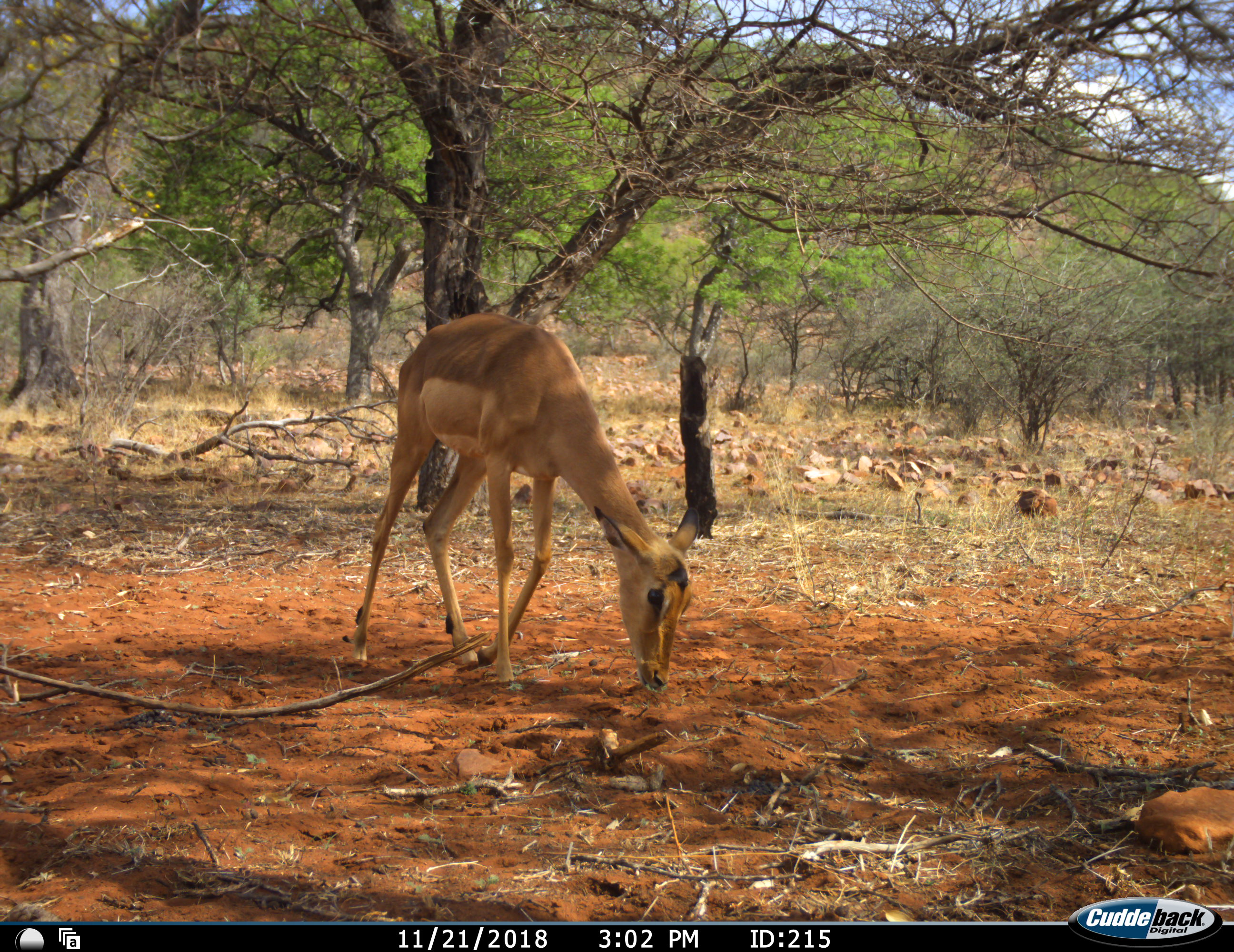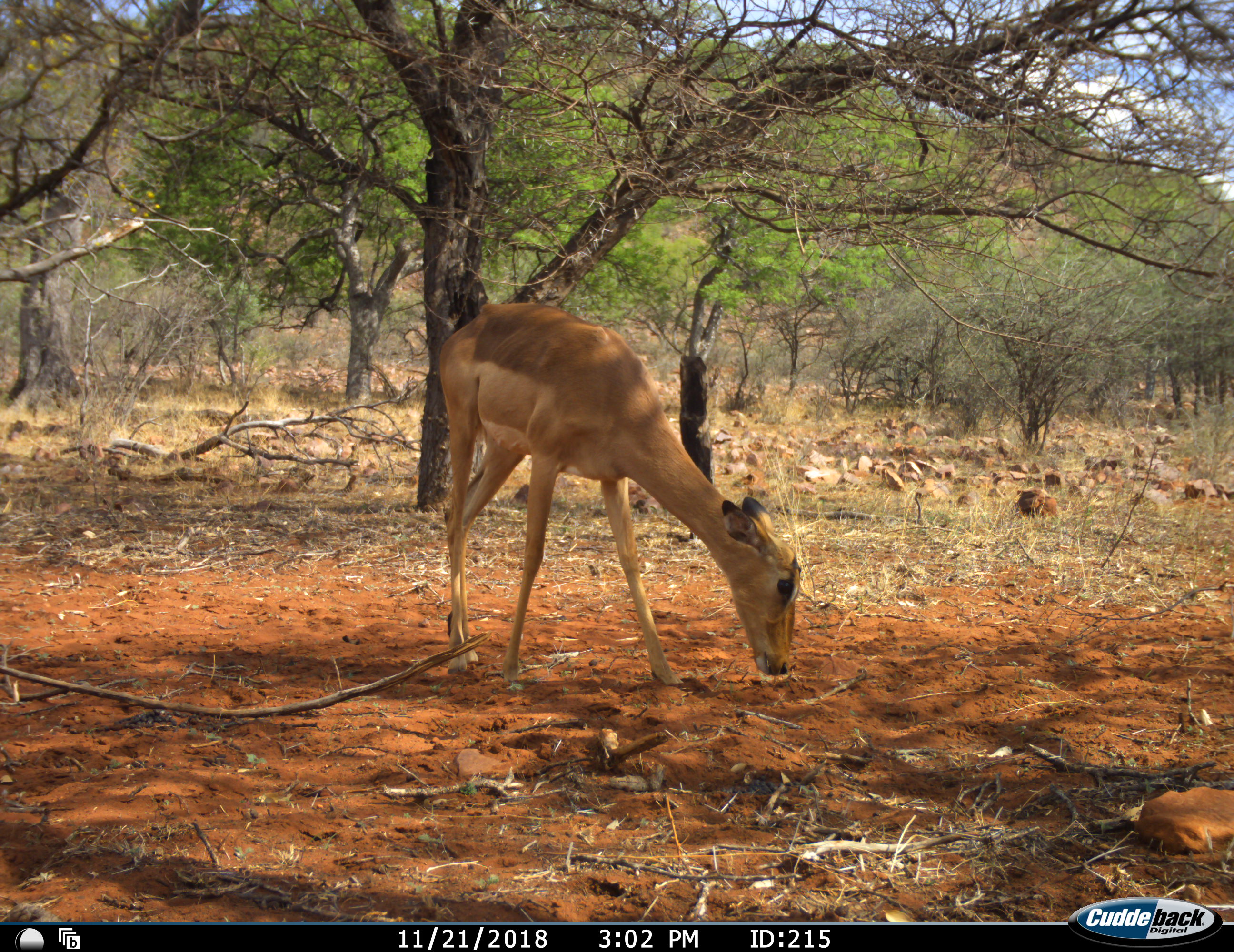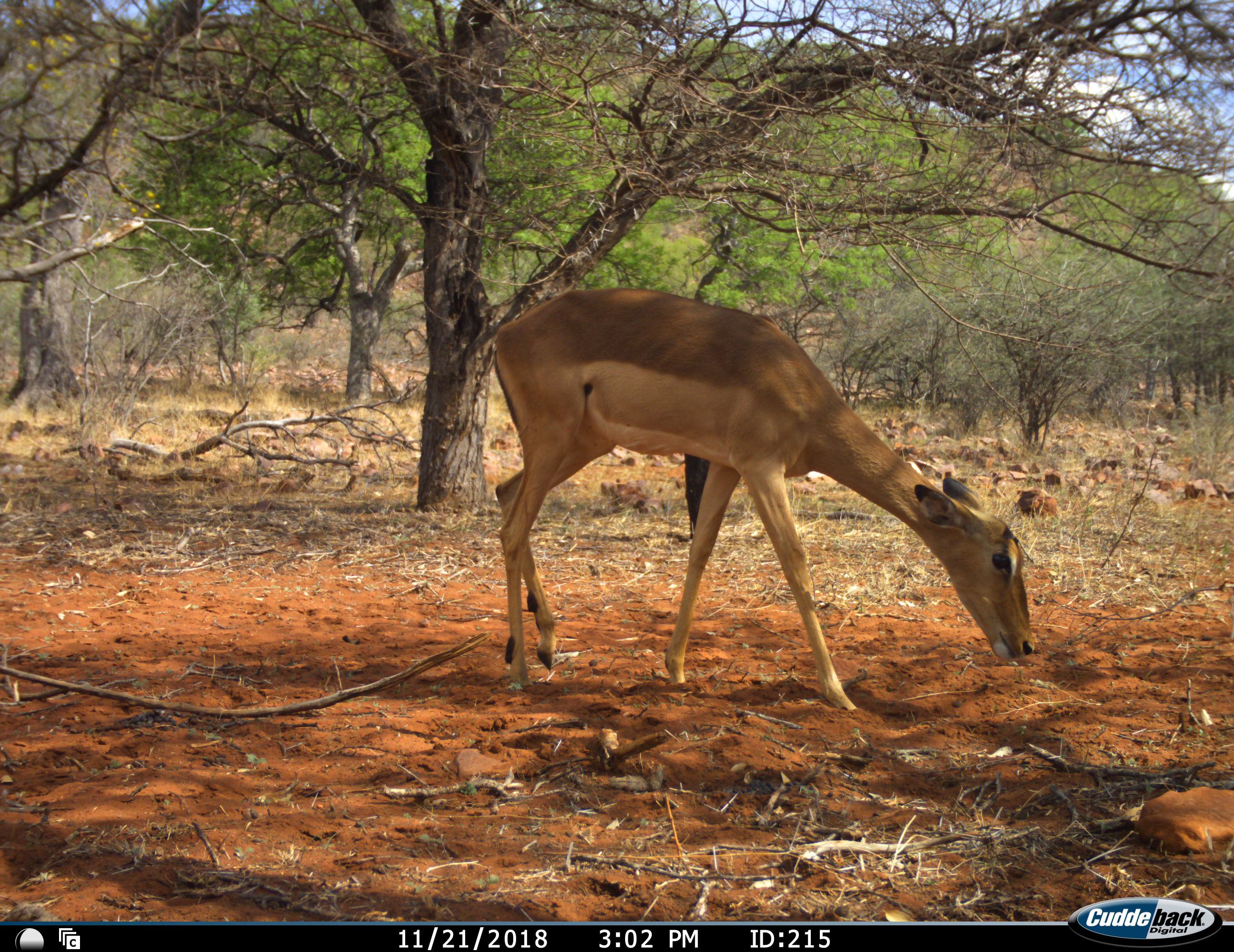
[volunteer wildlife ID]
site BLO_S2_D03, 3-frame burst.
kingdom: Animalia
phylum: Chordata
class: Mammalia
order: Artiodactyla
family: Bovidae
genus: Aepyceros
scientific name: Aepyceros melampus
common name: impala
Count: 1.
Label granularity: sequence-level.